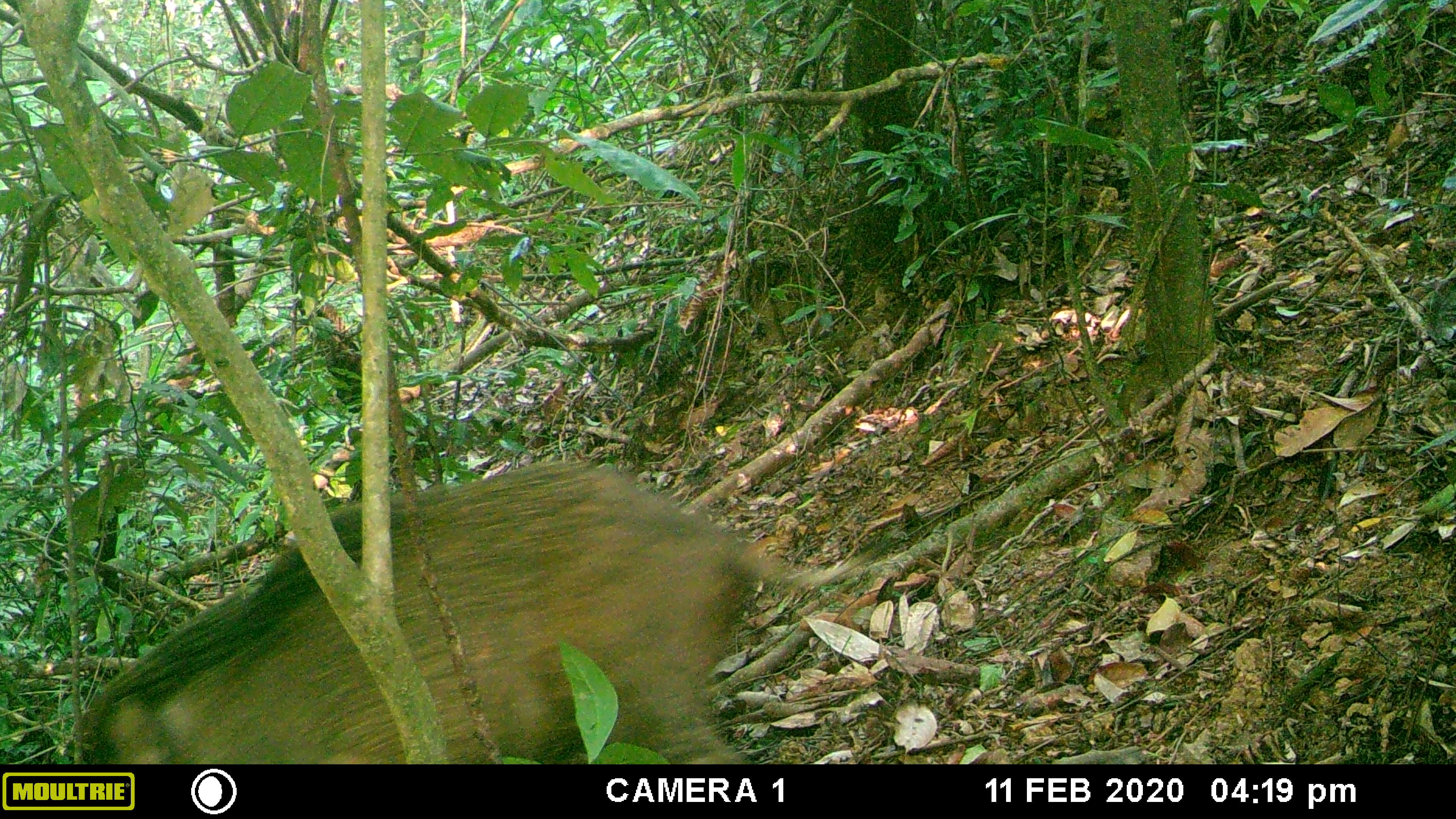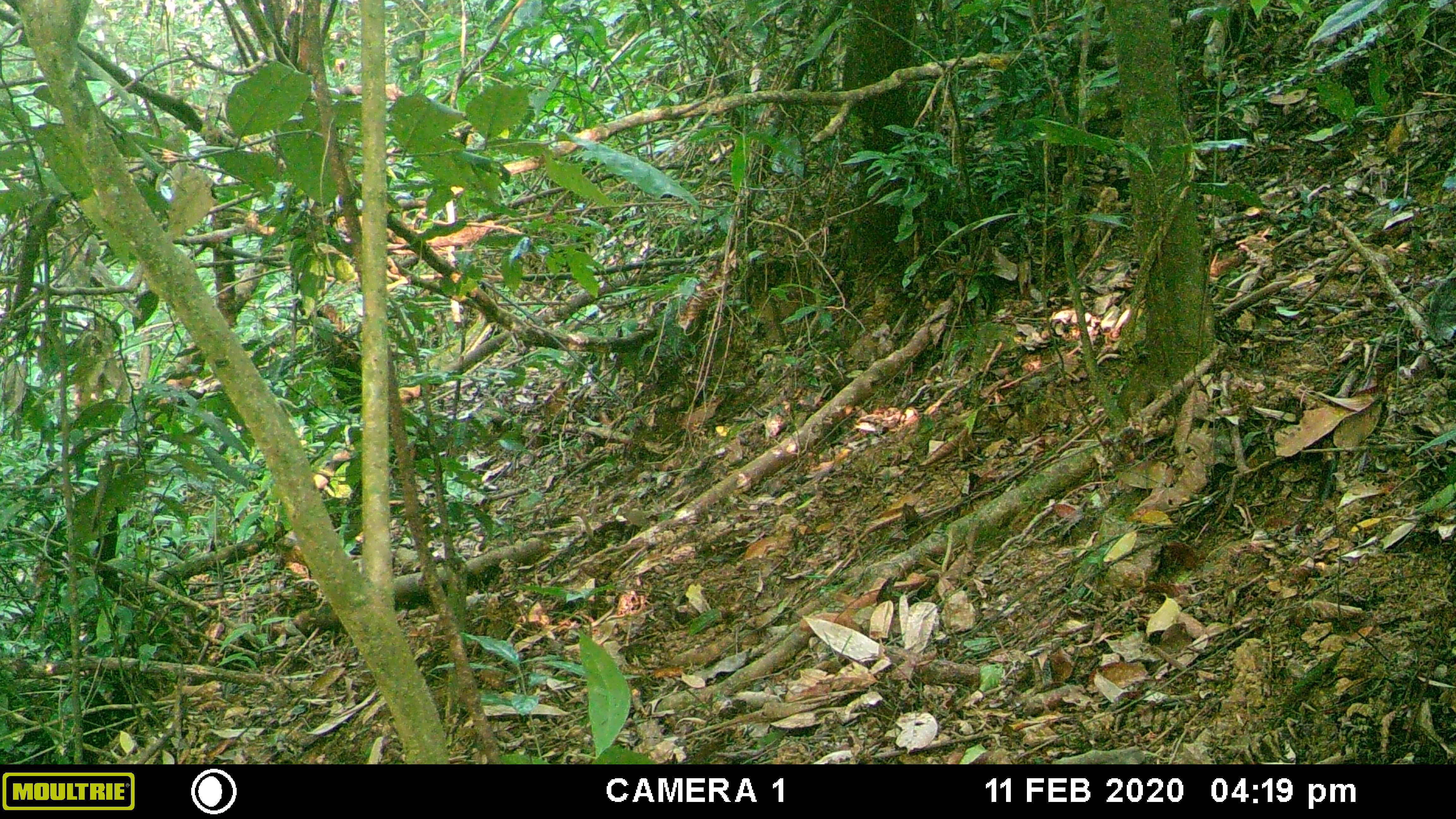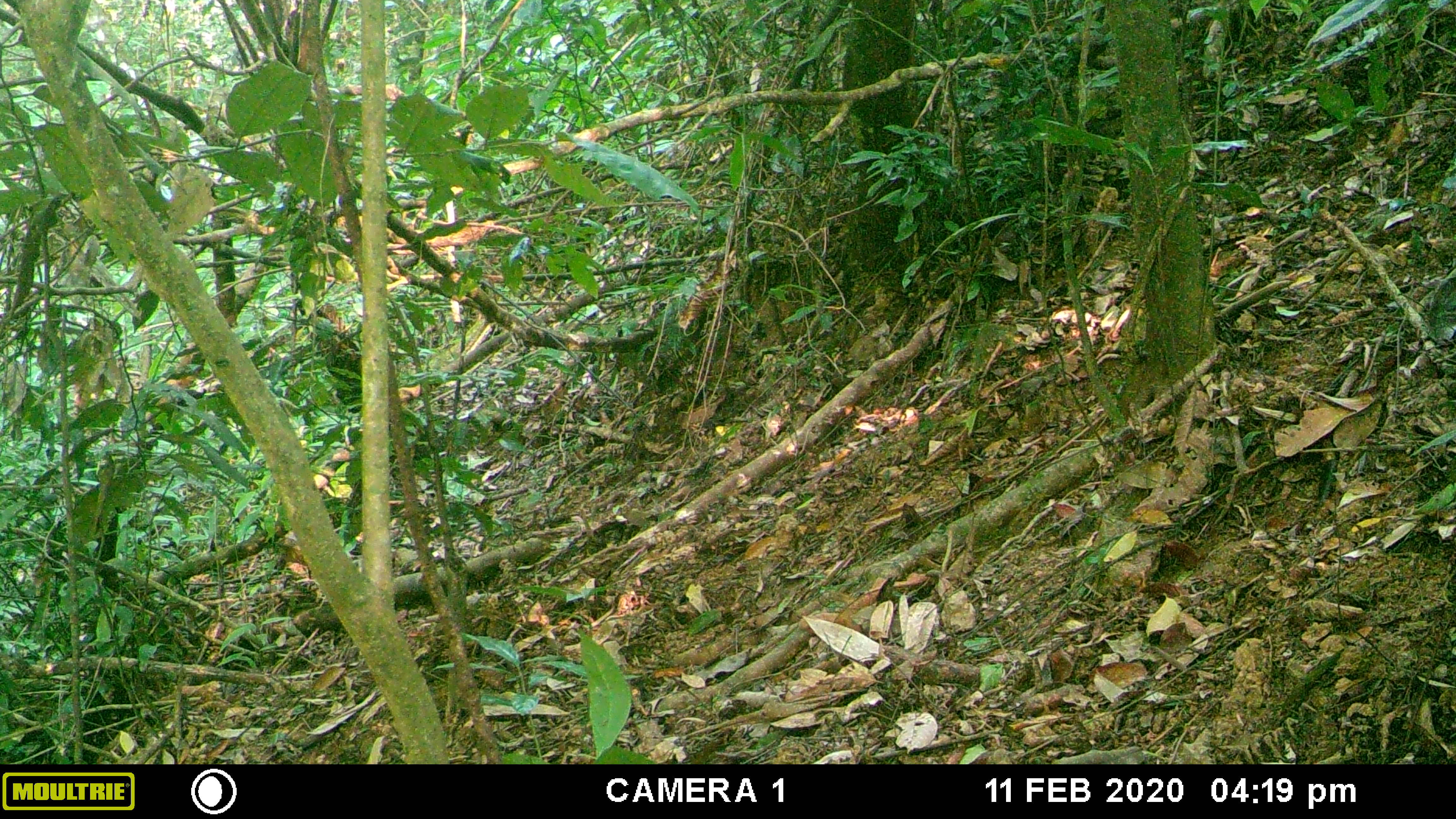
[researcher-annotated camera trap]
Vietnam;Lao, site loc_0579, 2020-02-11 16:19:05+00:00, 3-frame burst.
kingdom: Animalia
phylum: Chordata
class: Mammalia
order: Artiodactyla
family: Suidae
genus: Sus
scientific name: Sus scrofa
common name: eurasian wild pig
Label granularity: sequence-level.